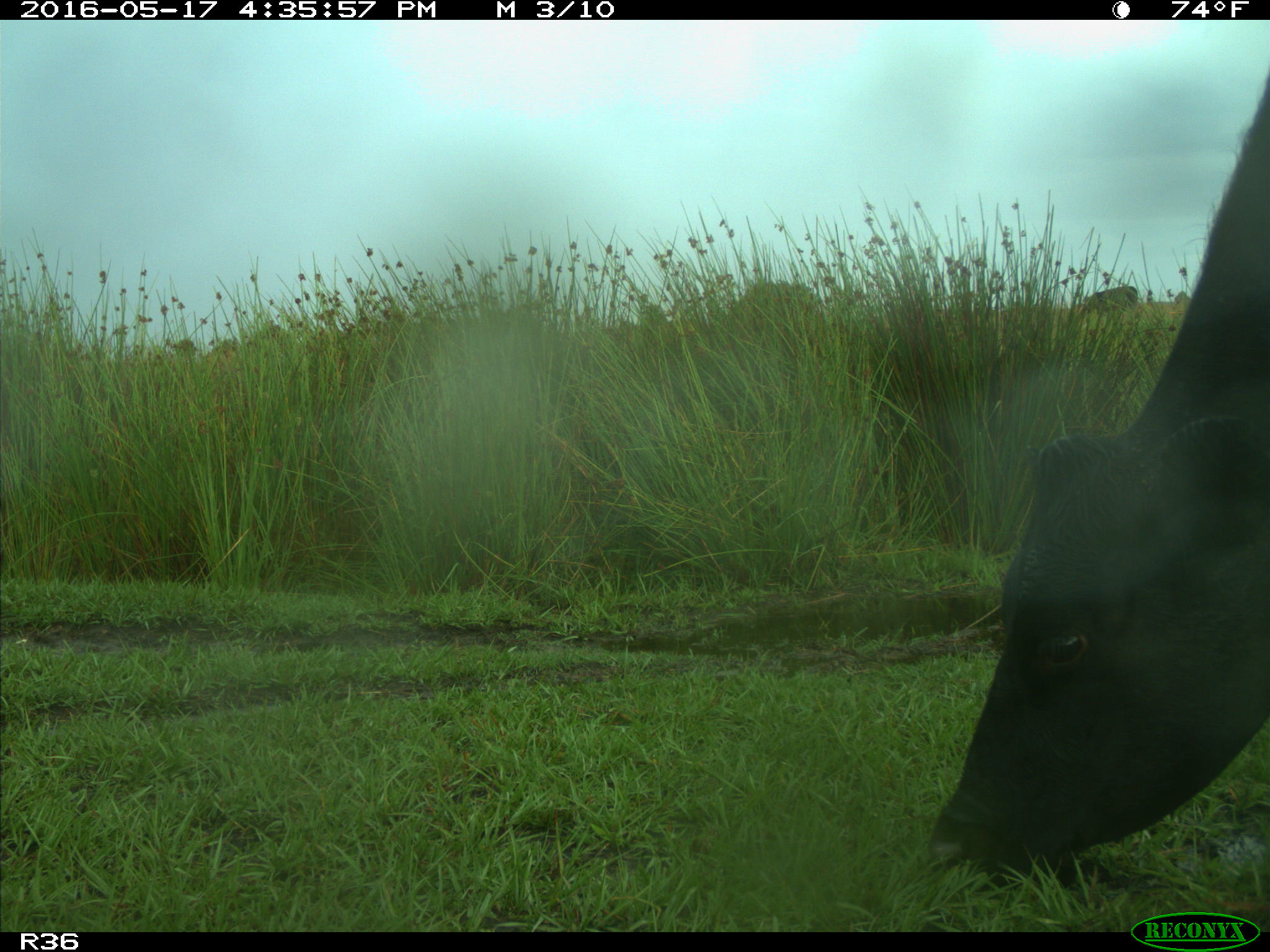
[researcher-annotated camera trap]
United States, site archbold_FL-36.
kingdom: Animalia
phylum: Chordata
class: Mammalia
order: Artiodactyla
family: Bovidae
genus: Bos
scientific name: Bos taurus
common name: domestic cow